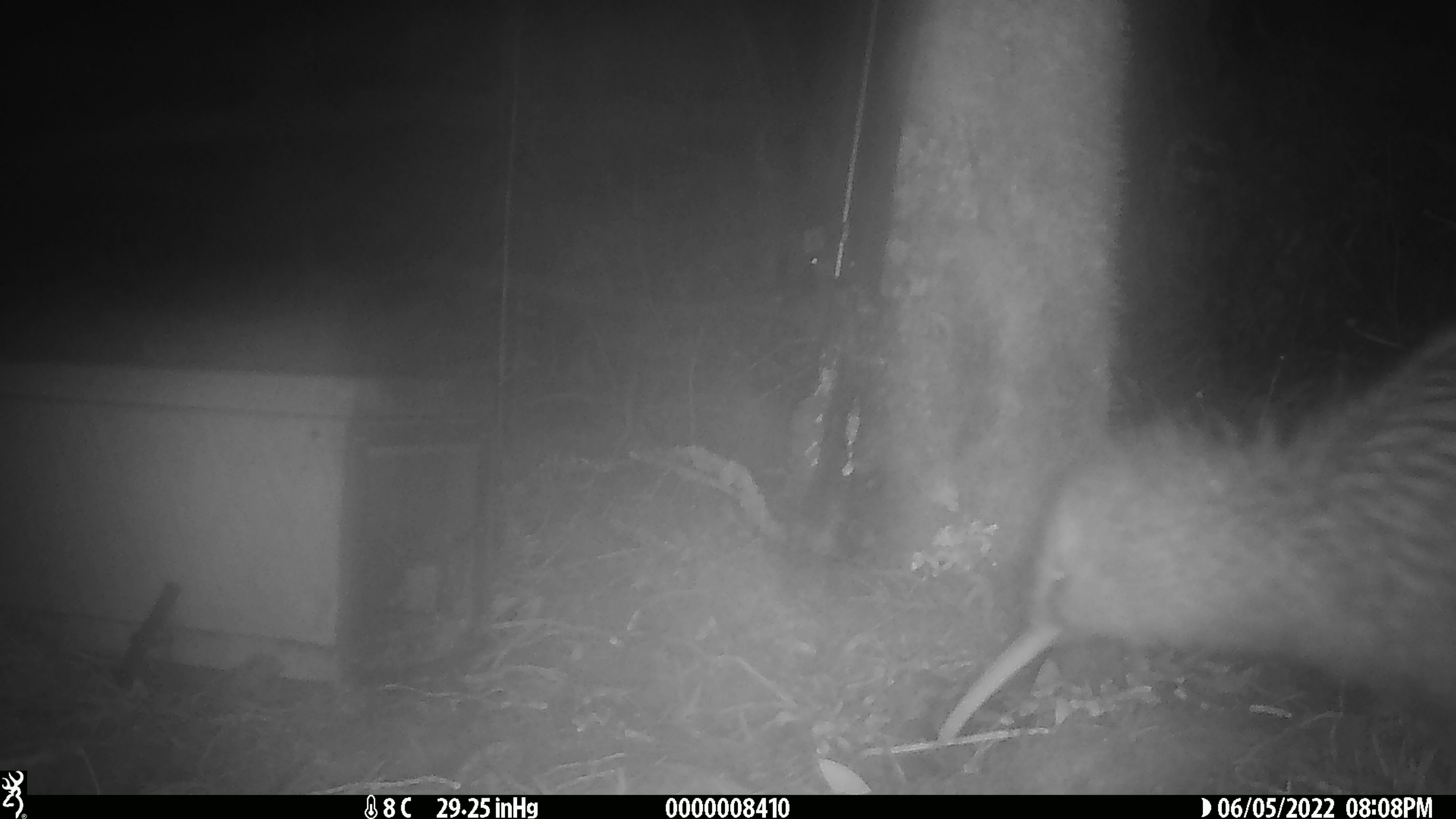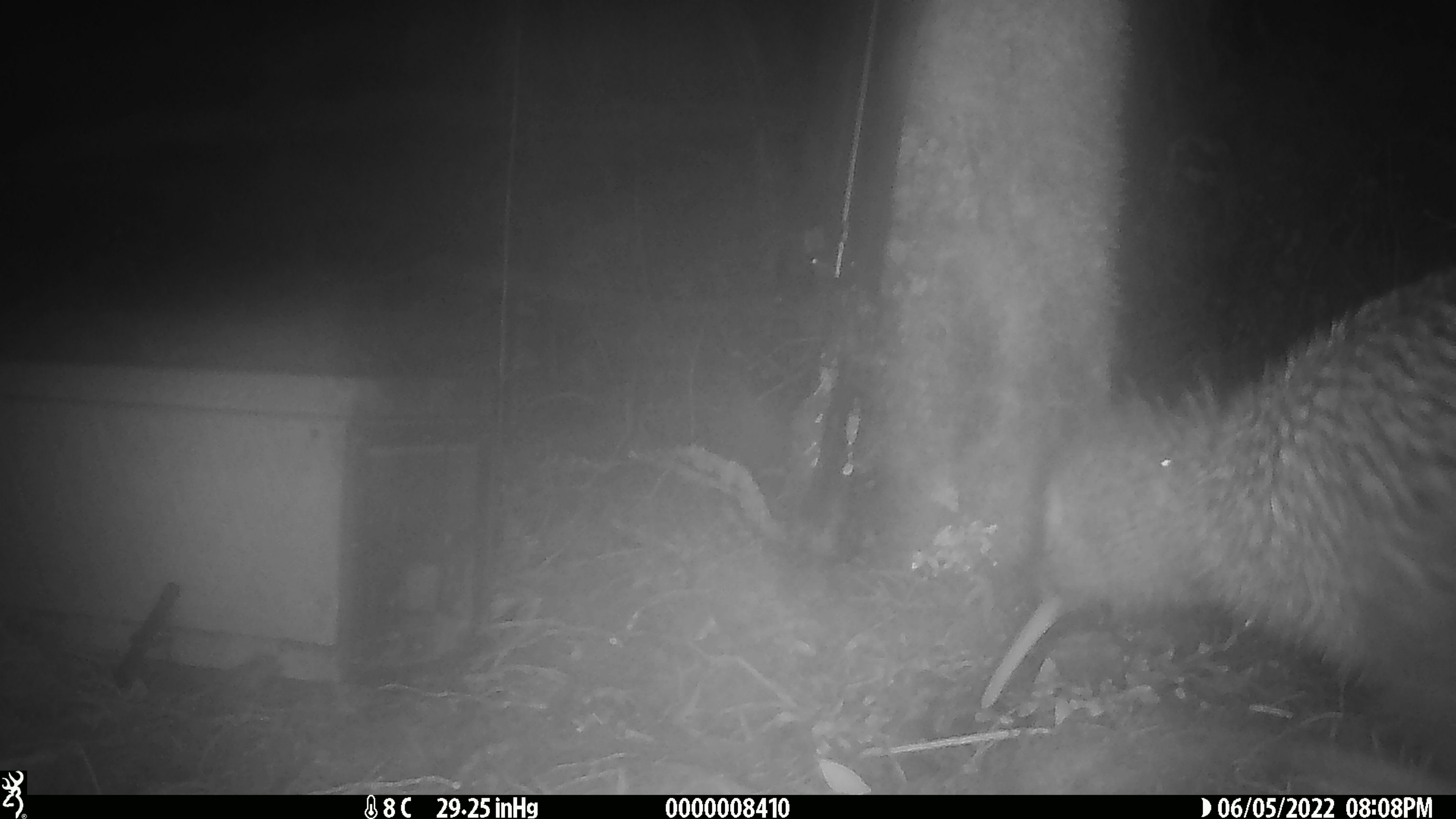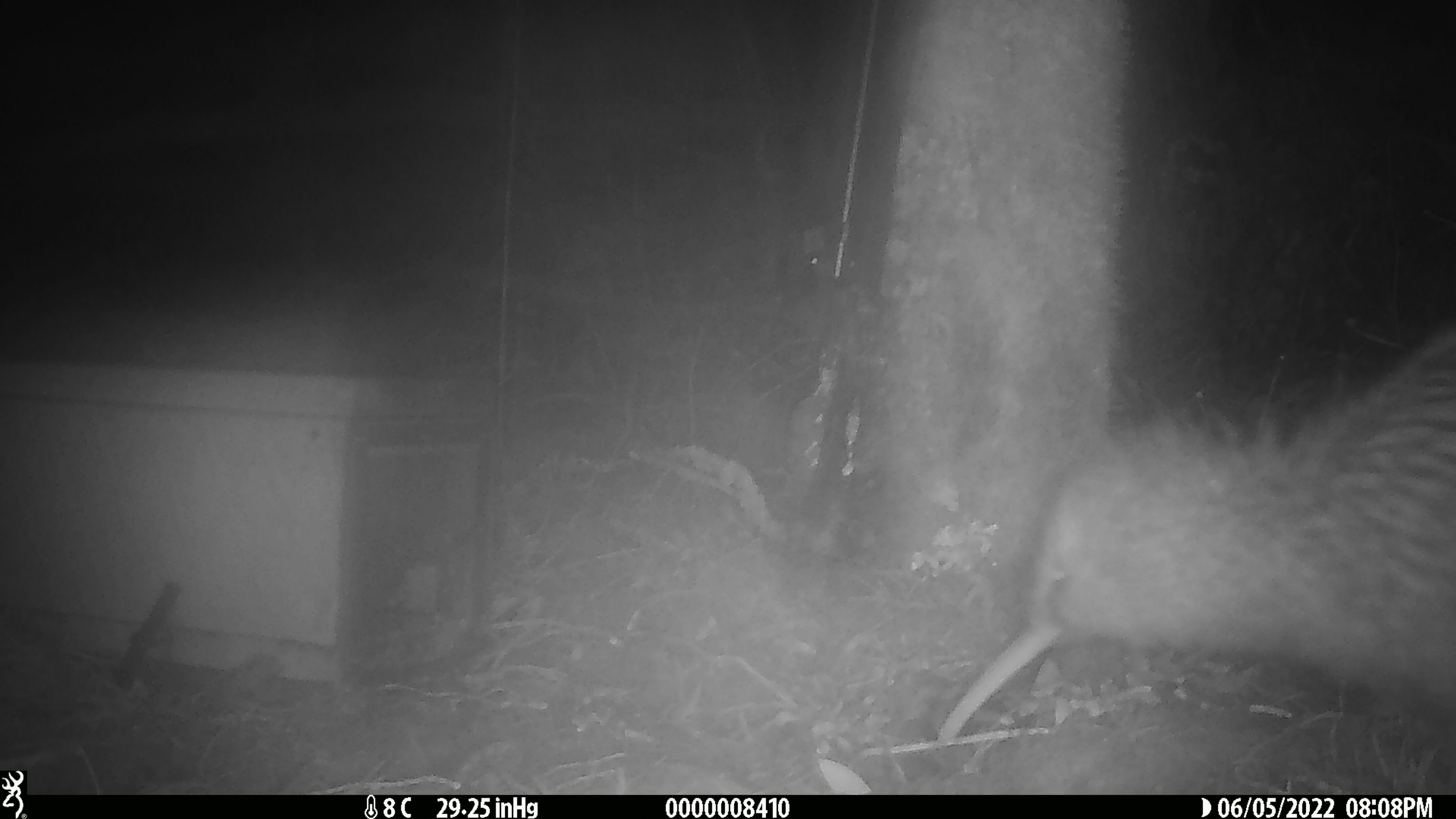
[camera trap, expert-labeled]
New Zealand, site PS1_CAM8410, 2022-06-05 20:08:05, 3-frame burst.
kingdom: Animalia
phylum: Chordata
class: Aves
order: Apterygiformes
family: Apterygidae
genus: Apteryx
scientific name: Apteryx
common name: kiwi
Kiwi (Apteryx).